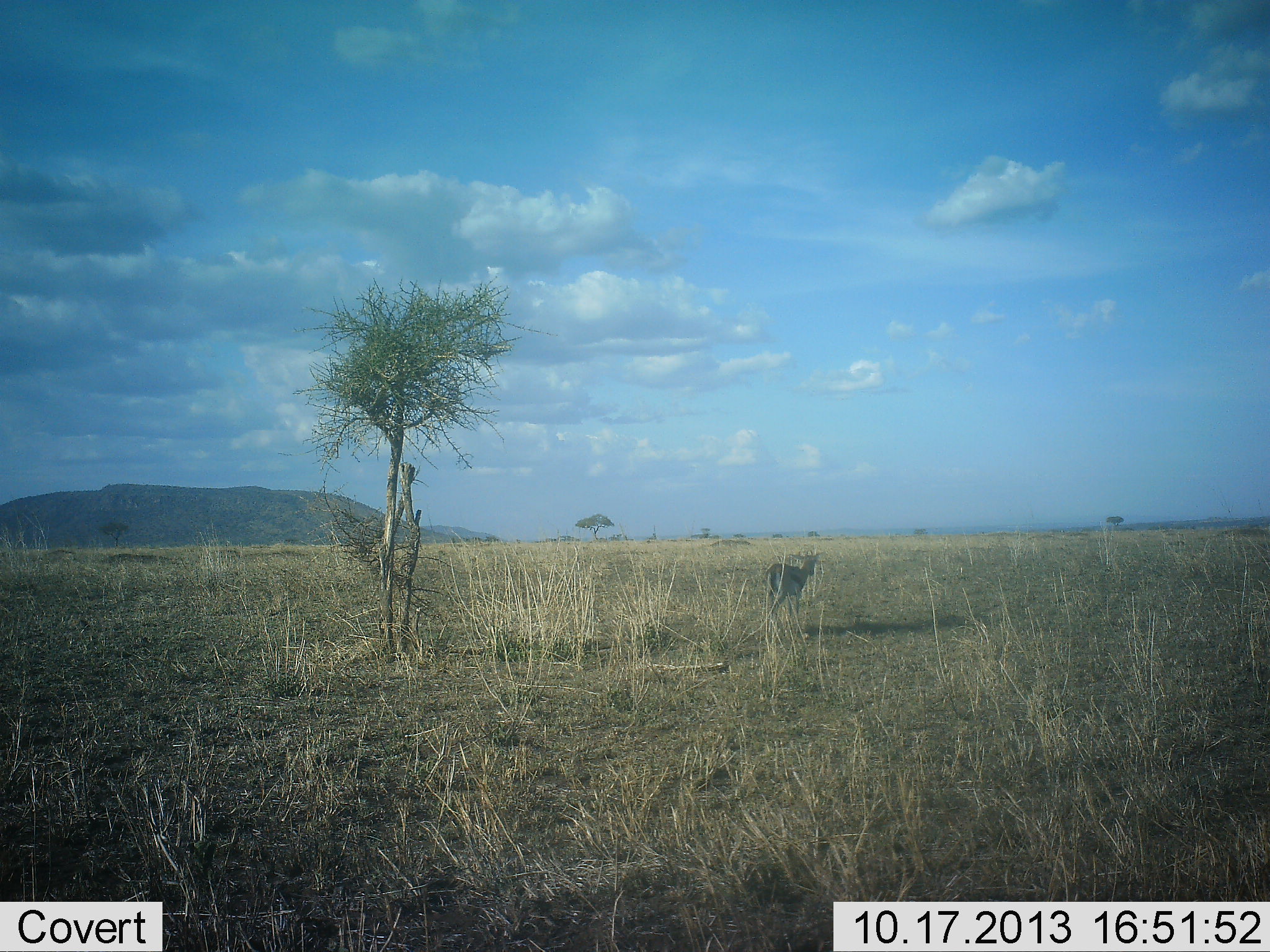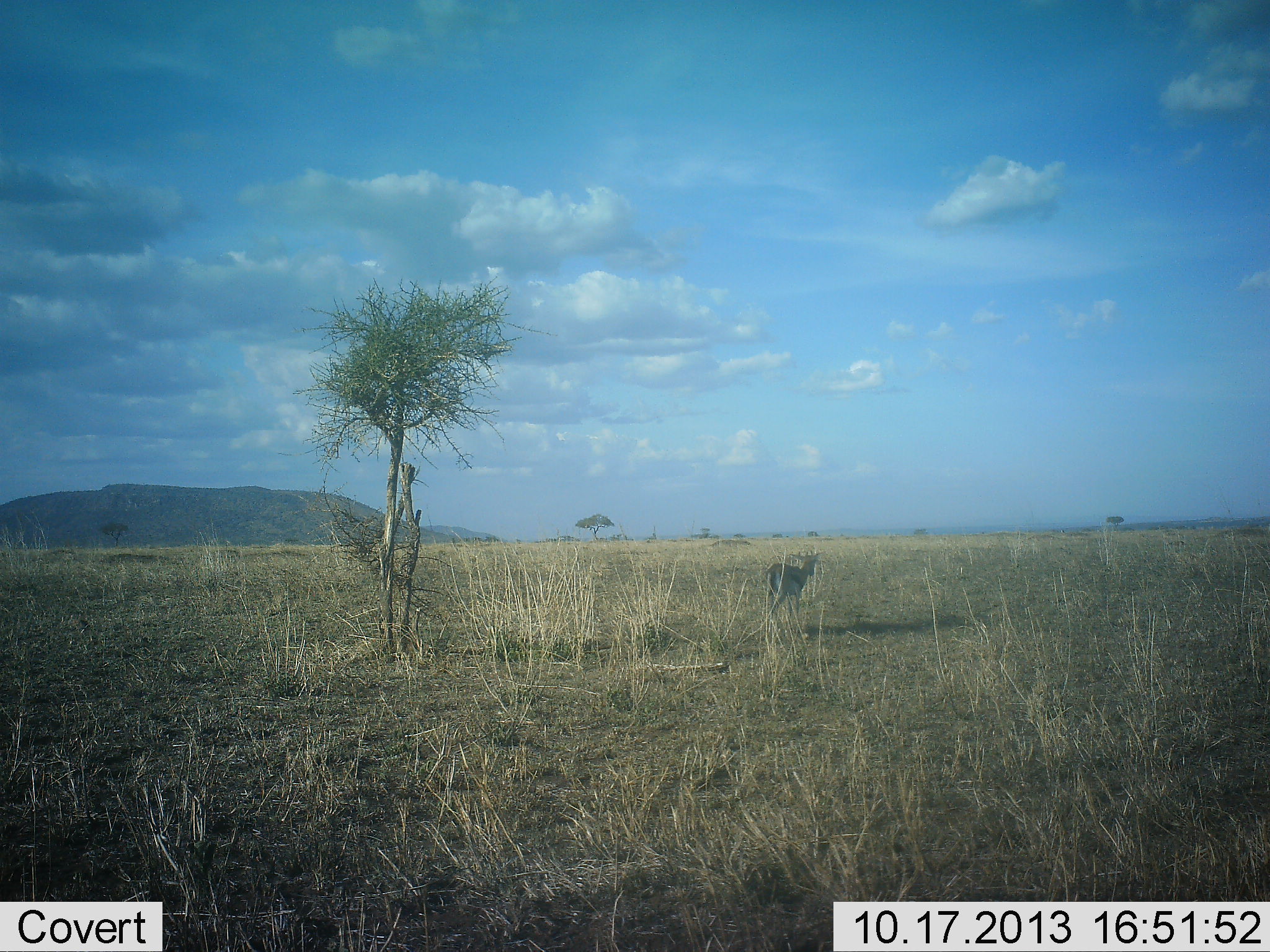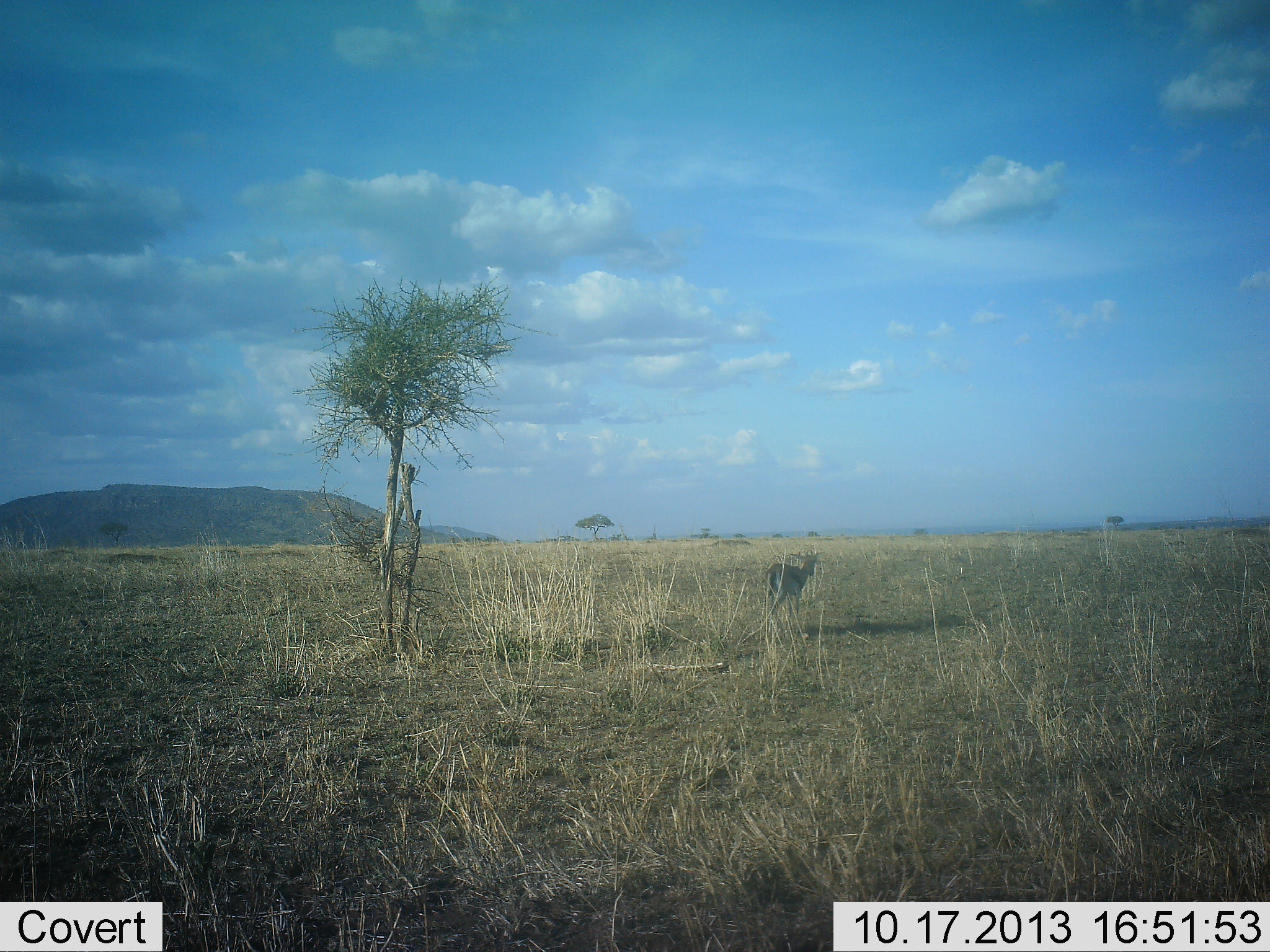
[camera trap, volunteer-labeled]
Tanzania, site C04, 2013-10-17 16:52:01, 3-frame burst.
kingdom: Animalia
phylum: Chordata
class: Mammalia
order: Artiodactyla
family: Bovidae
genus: Eudorcas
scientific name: Eudorcas thomsonii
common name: thomson's gazelle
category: gazellethomsons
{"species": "gazellethomsons (thomson's gazelle) (Eudorcas thomsonii)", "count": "1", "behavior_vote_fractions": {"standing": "82%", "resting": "2%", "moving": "16%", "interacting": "0%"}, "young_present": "0%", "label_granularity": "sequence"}